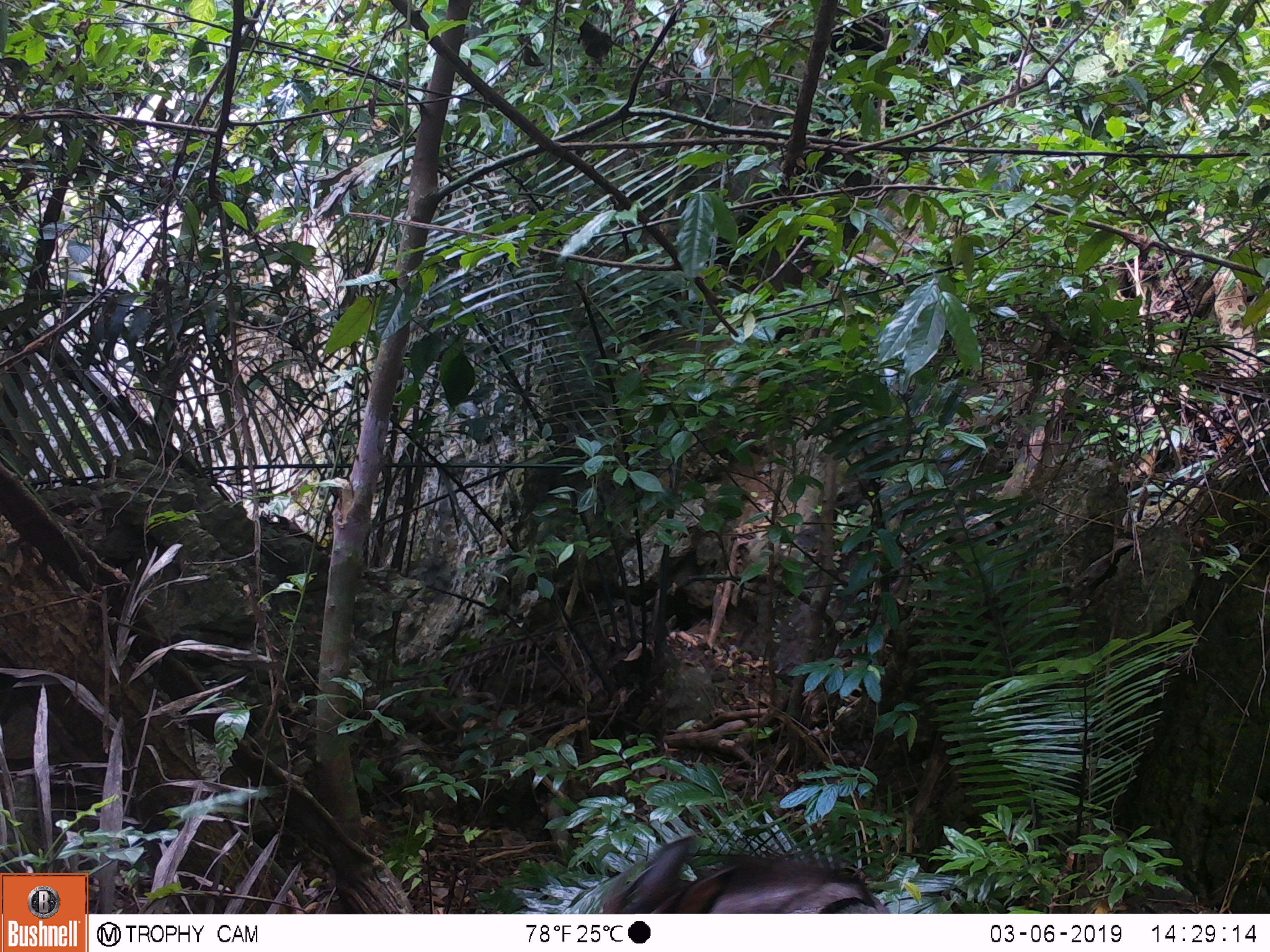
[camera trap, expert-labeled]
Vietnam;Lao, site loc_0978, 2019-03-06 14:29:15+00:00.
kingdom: Animalia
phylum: Chordata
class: Mammalia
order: Artiodactyla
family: Bovidae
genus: Capricornis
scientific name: Capricornis sumatraensis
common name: chinese serow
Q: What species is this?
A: Chinese serow (Capricornis sumatraensis).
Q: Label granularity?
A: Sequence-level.